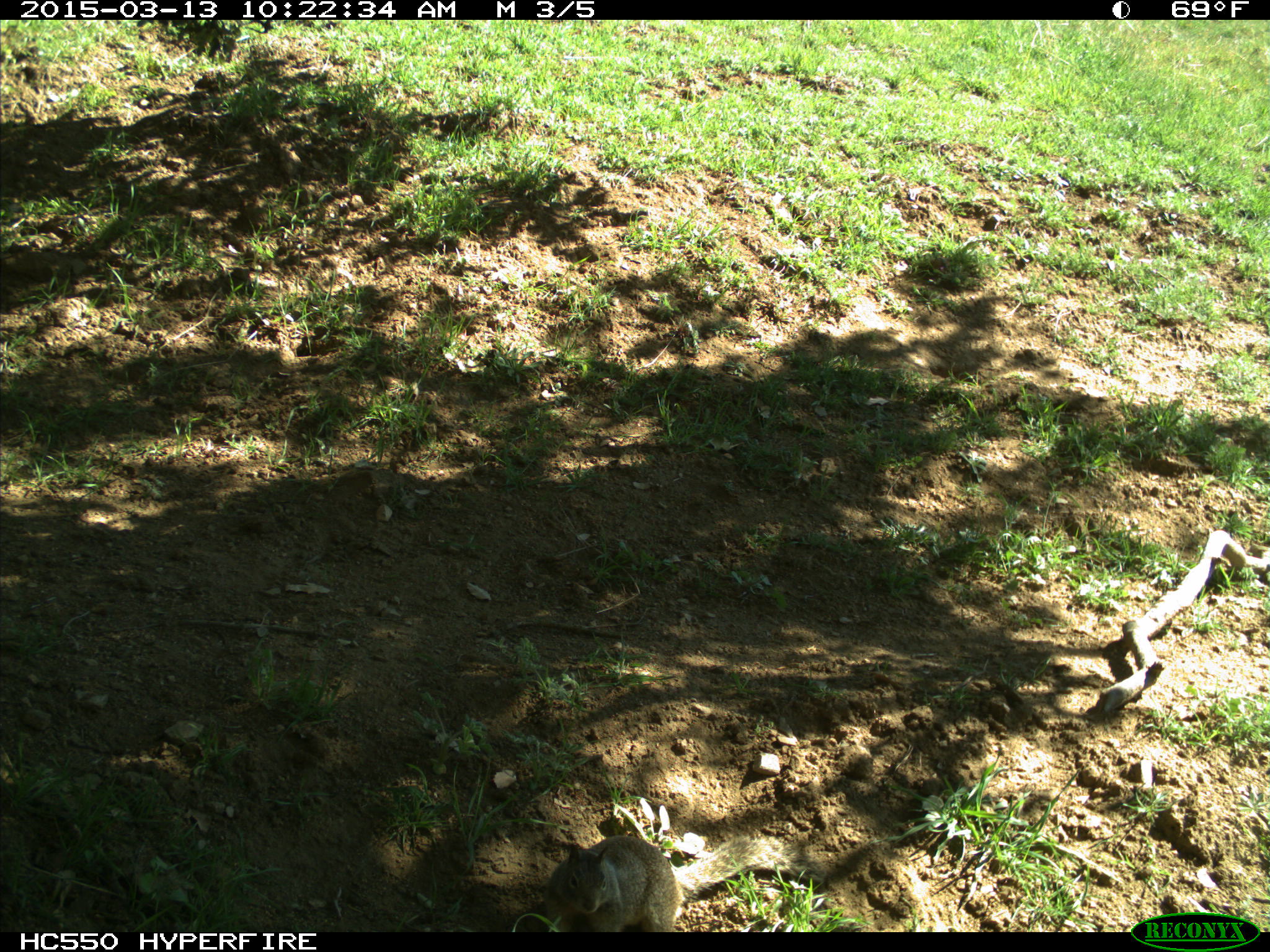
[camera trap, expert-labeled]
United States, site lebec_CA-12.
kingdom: Animalia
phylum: Chordata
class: Mammalia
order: Rodentia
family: Sciuridae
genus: Otospermophilus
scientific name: Otospermophilus beecheyi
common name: california ground squirrel